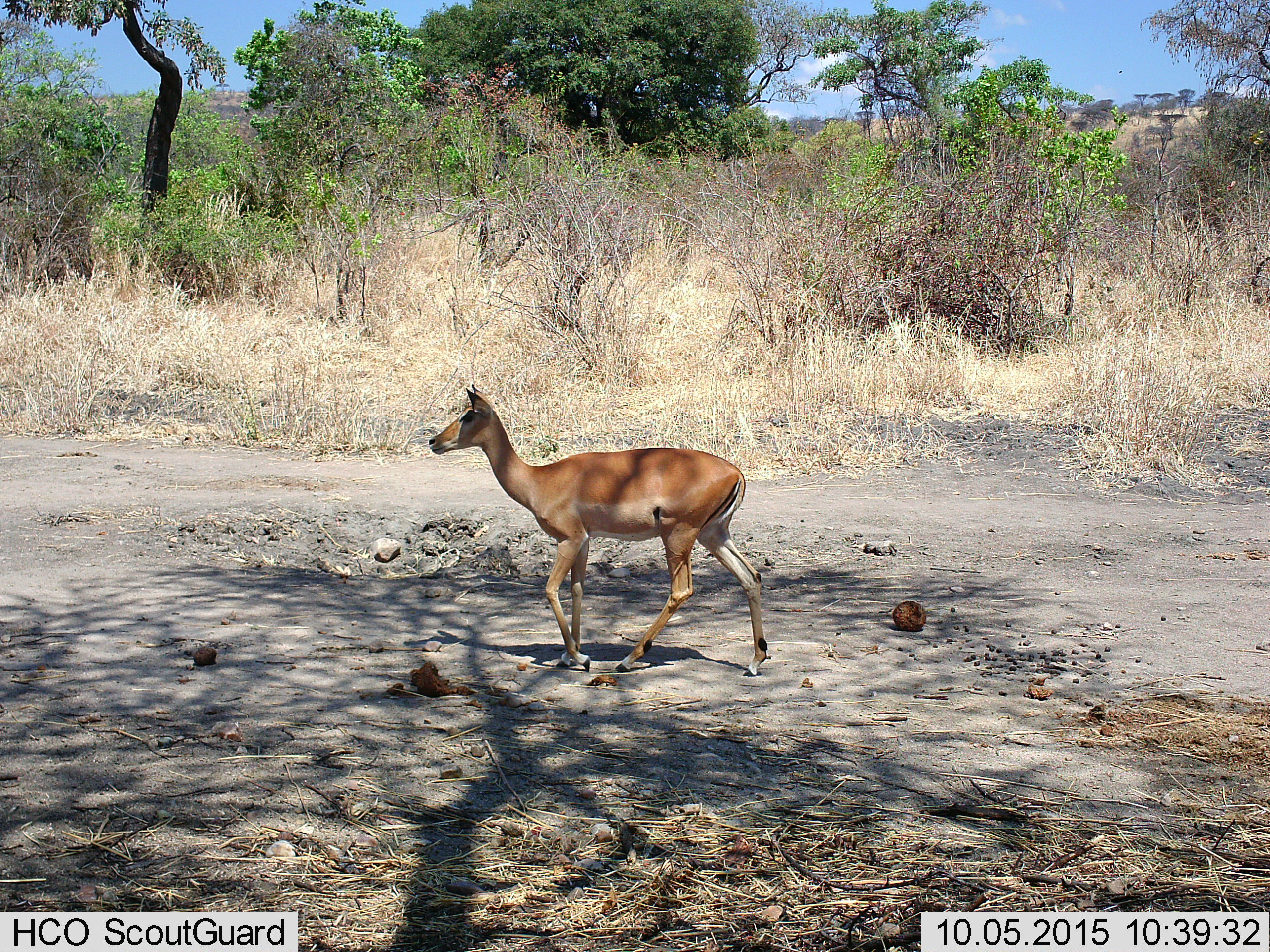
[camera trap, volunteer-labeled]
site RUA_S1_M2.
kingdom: Animalia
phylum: Chordata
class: Mammalia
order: Artiodactyla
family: Bovidae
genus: Aepyceros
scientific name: Aepyceros melampus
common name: impala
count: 1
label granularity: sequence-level